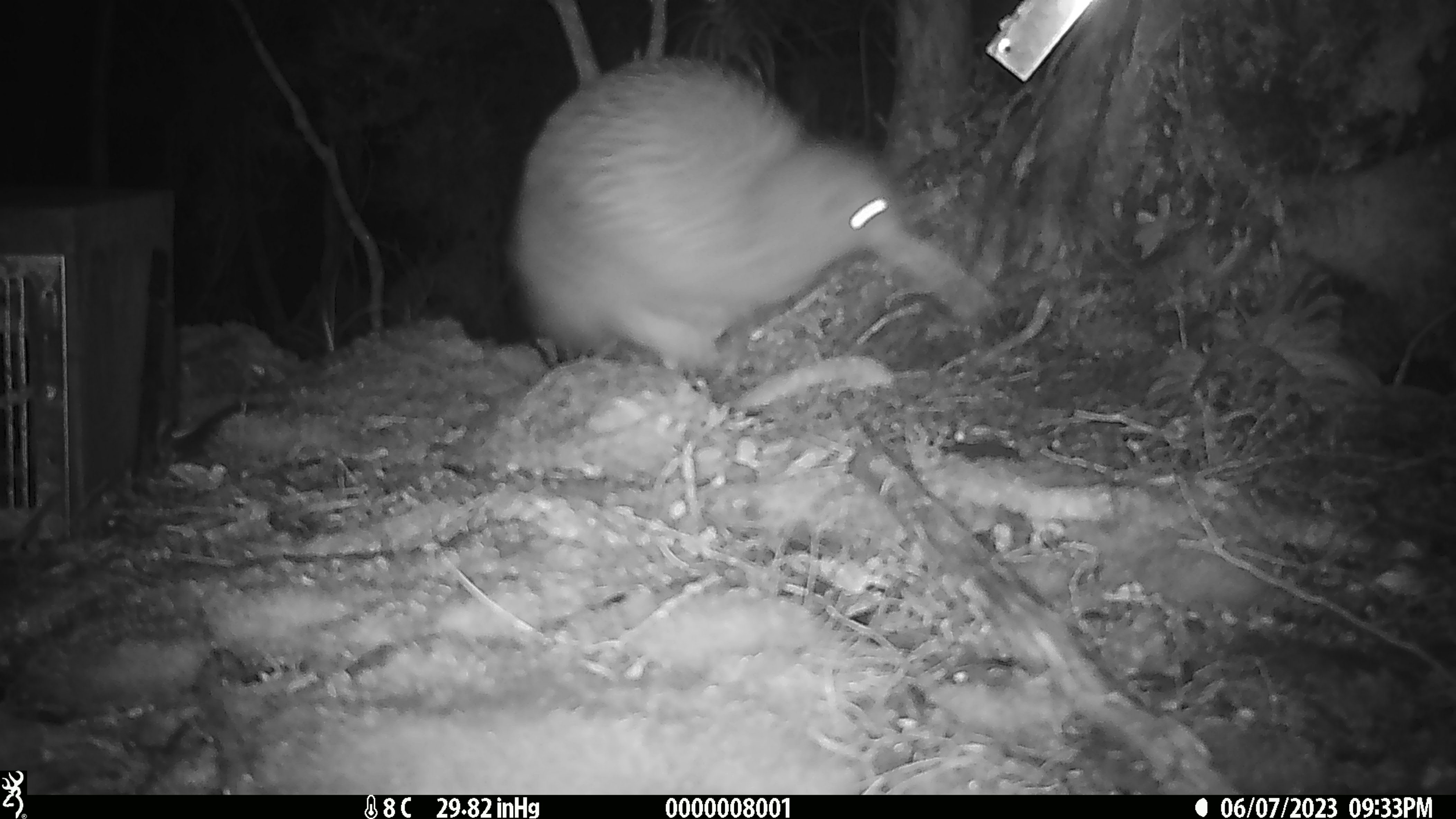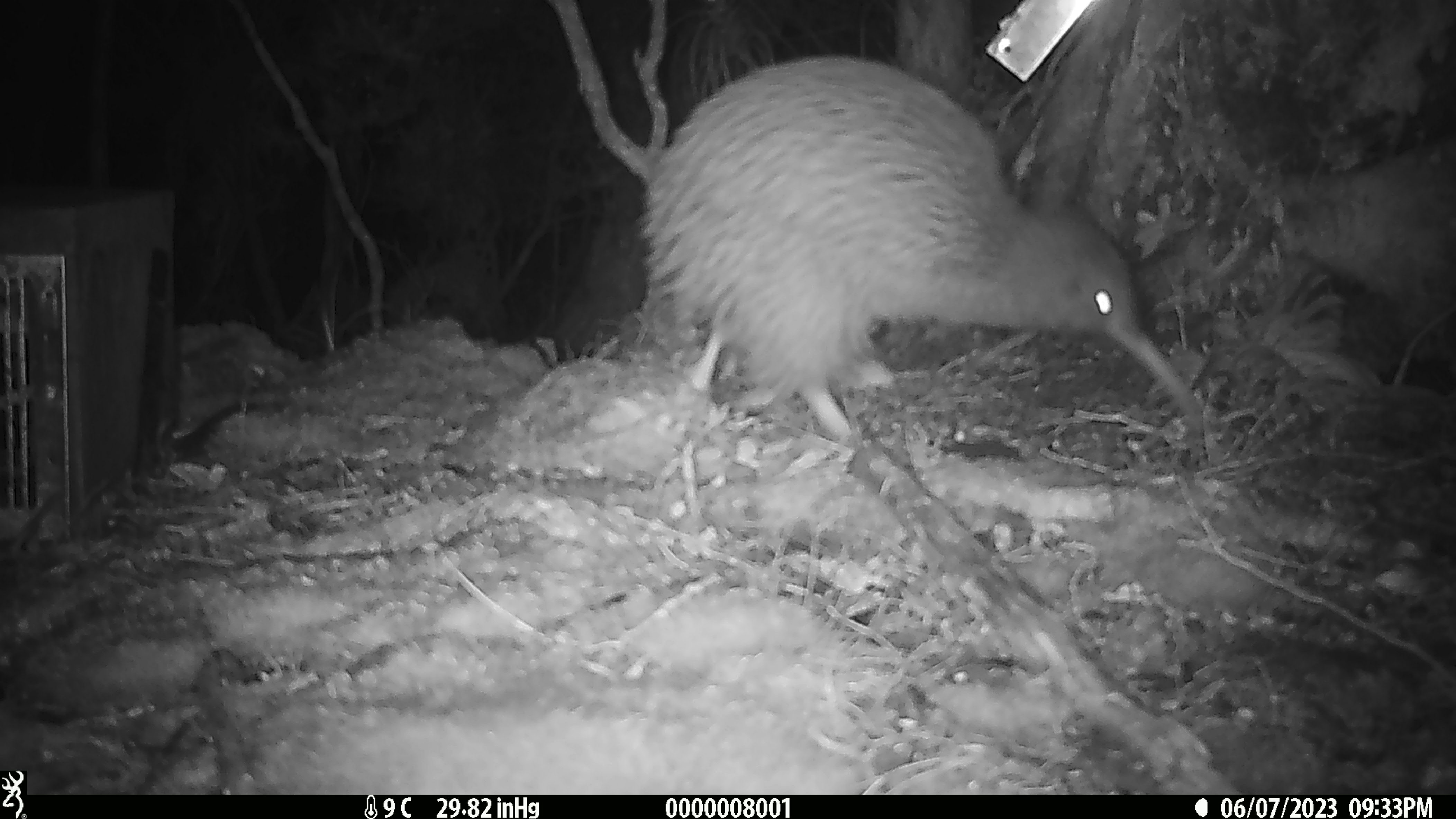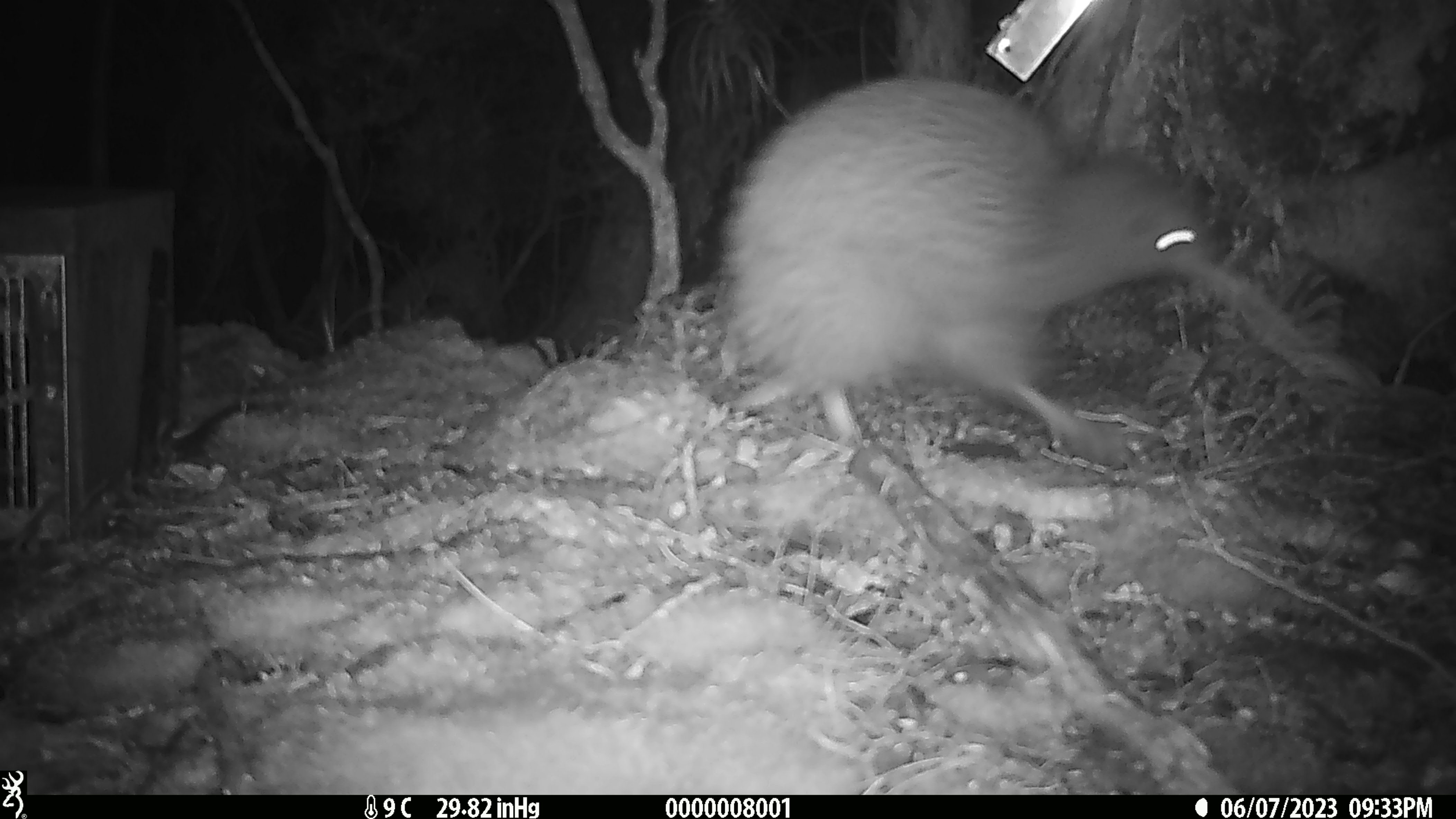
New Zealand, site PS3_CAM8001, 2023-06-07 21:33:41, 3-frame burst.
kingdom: Animalia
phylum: Chordata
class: Aves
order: Apterygiformes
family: Apterygidae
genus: Apteryx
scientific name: Apteryx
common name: kiwi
Kiwi (Apteryx).